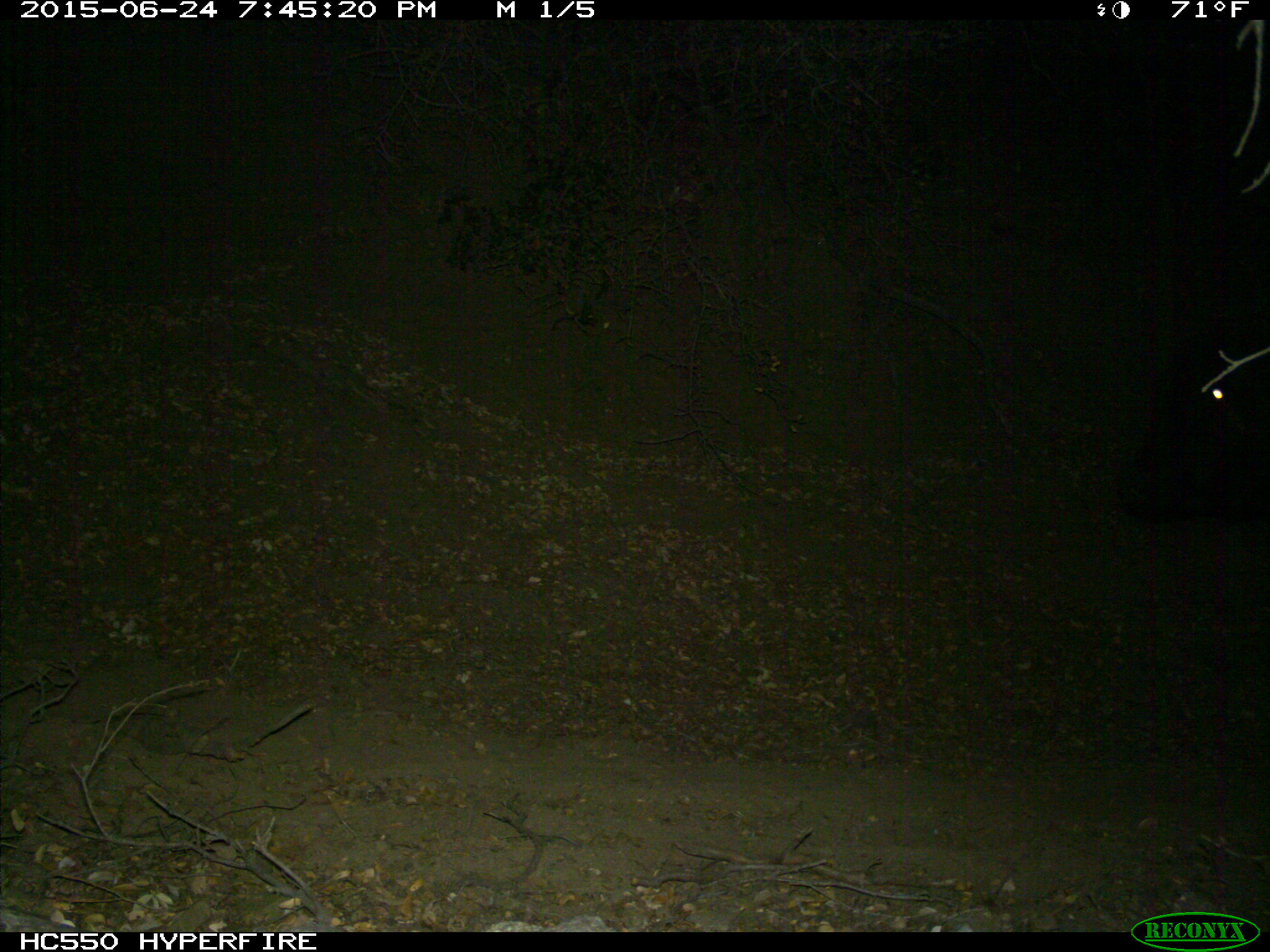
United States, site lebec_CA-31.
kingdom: Animalia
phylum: Chordata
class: Mammalia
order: Artiodactyla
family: Bovidae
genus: Bos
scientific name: Bos taurus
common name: domestic cow